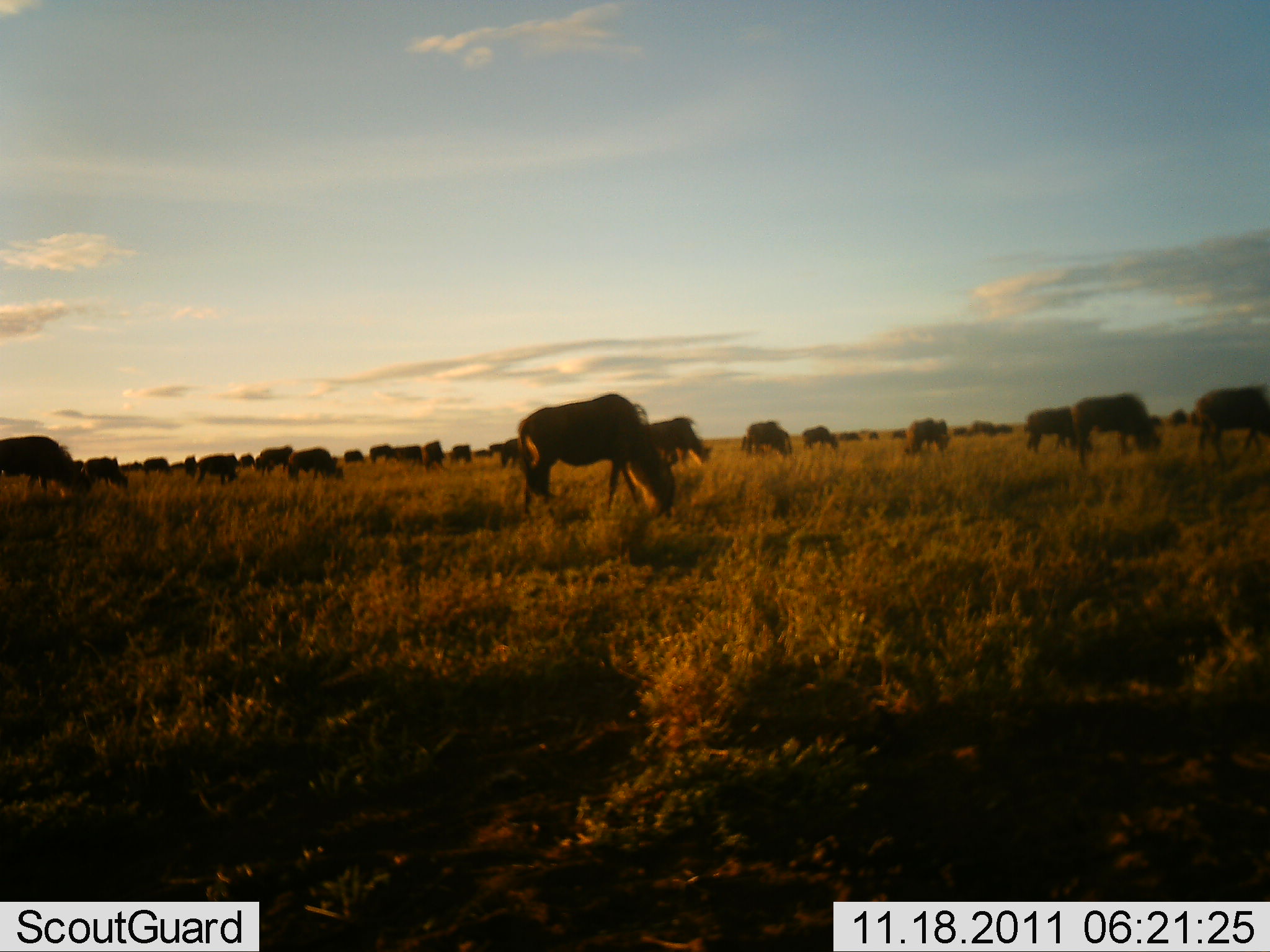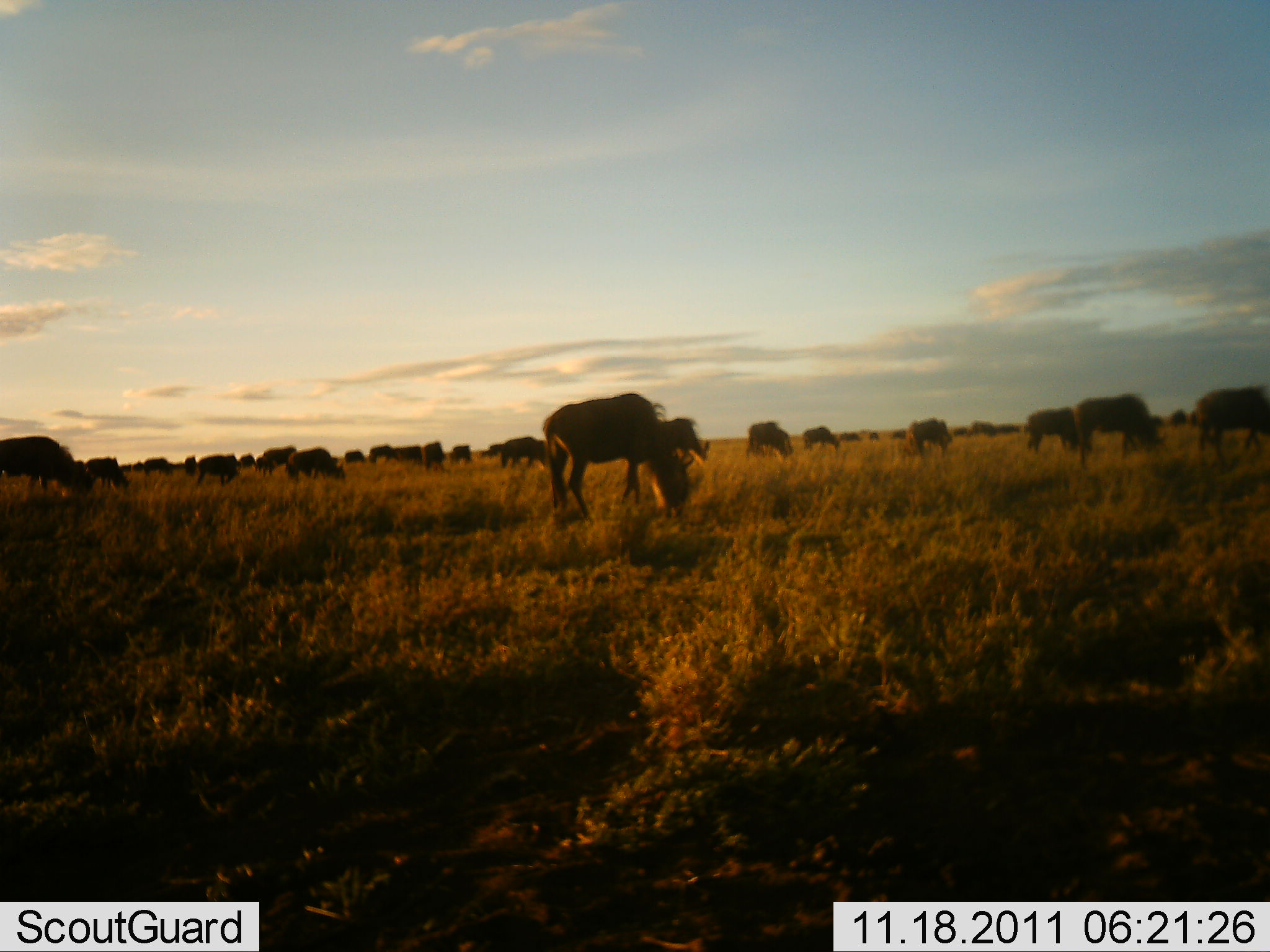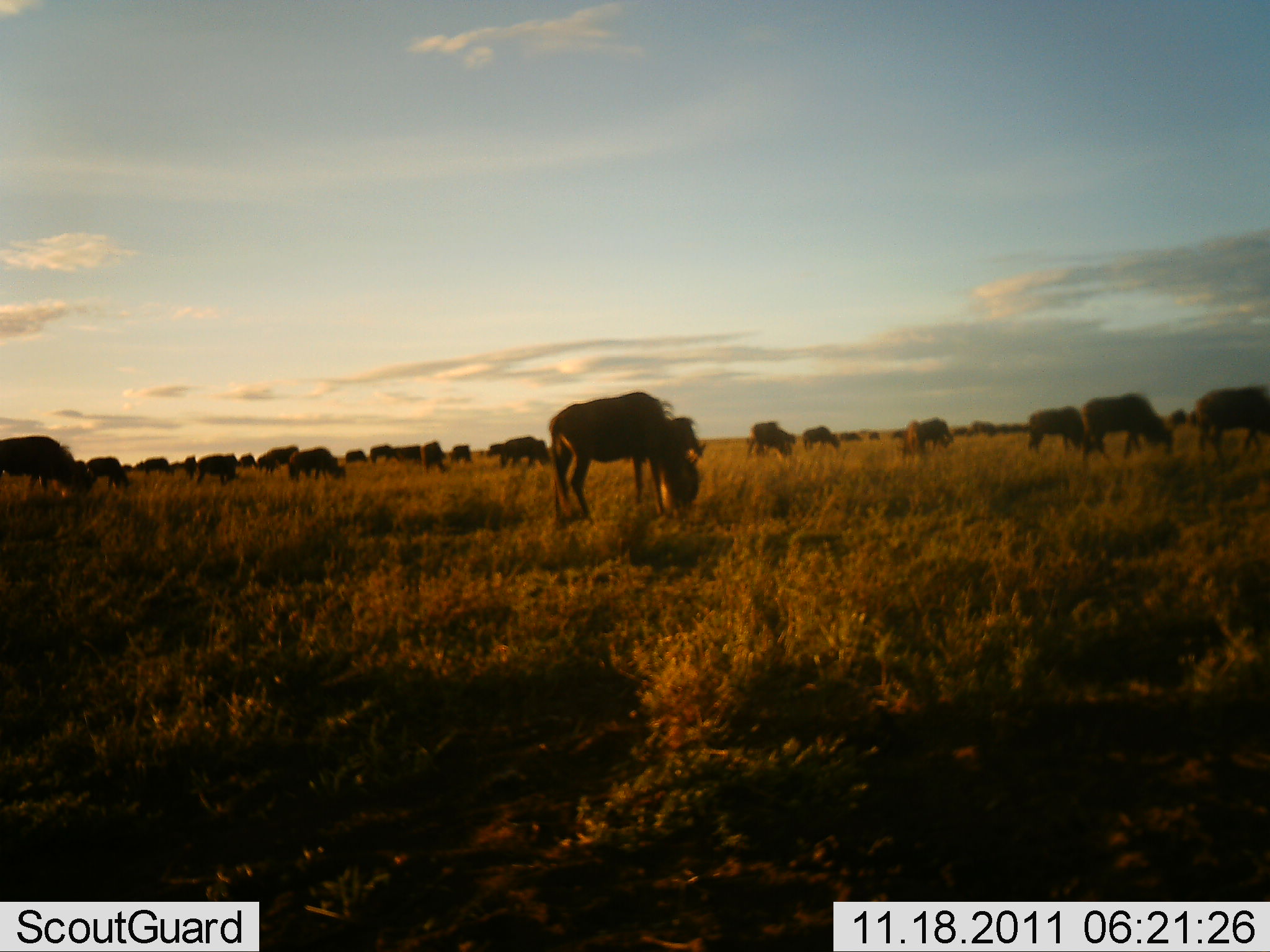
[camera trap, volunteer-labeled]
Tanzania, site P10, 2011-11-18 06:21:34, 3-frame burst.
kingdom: Animalia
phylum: Chordata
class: Mammalia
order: Artiodactyla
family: Bovidae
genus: Connochaetes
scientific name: Connochaetes taurinus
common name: blue wildebeest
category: wildebeest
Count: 11-50.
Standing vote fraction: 33%.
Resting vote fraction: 0%.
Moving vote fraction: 25%.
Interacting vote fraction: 0%.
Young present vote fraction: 0%.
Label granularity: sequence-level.